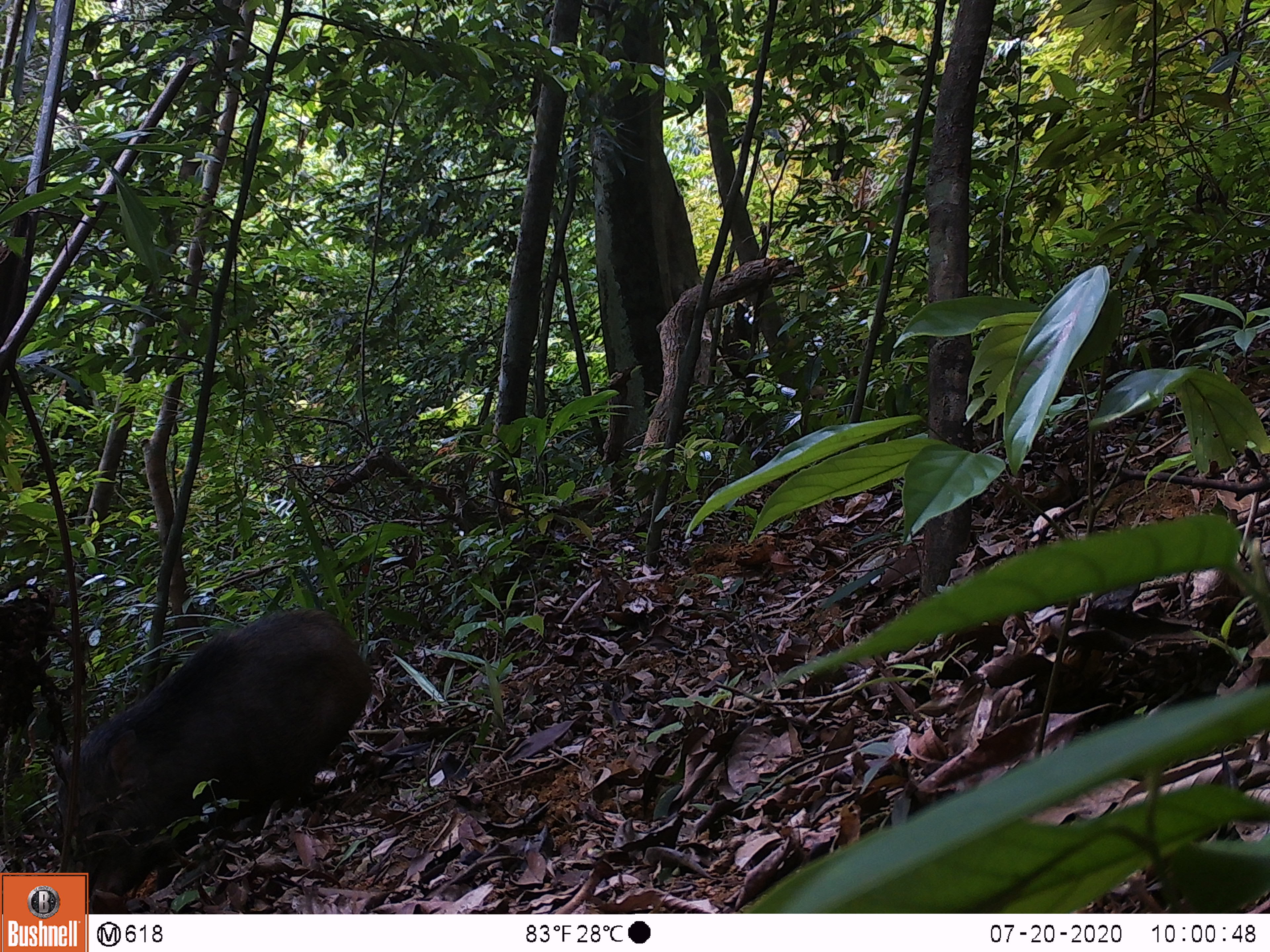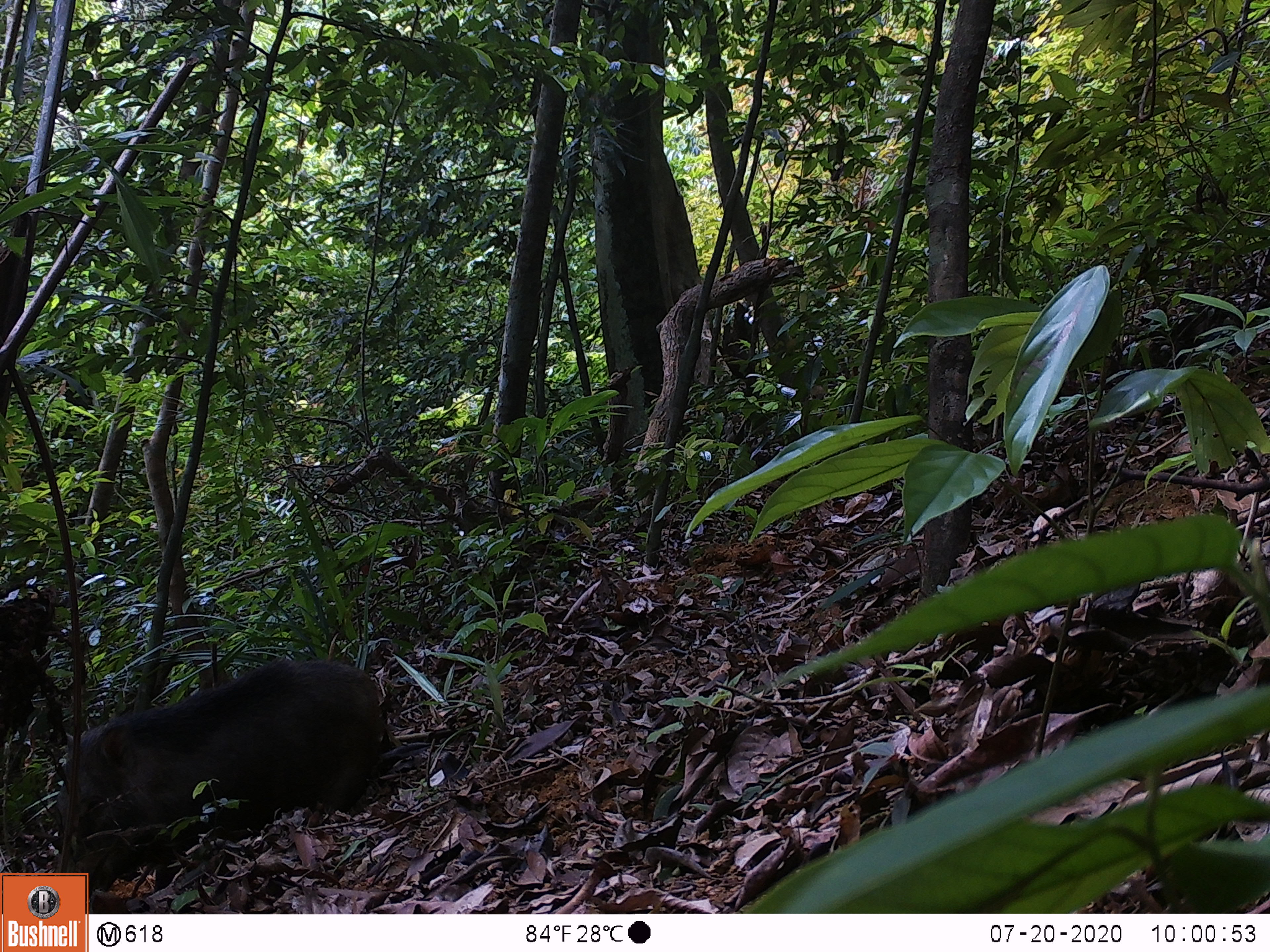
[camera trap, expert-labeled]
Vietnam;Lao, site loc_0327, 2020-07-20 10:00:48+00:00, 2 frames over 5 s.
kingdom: Animalia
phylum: Chordata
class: Mammalia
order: Artiodactyla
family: Suidae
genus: Sus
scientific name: Sus scrofa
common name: eurasian wild pig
Eurasian wild pig (Sus scrofa). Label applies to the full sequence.